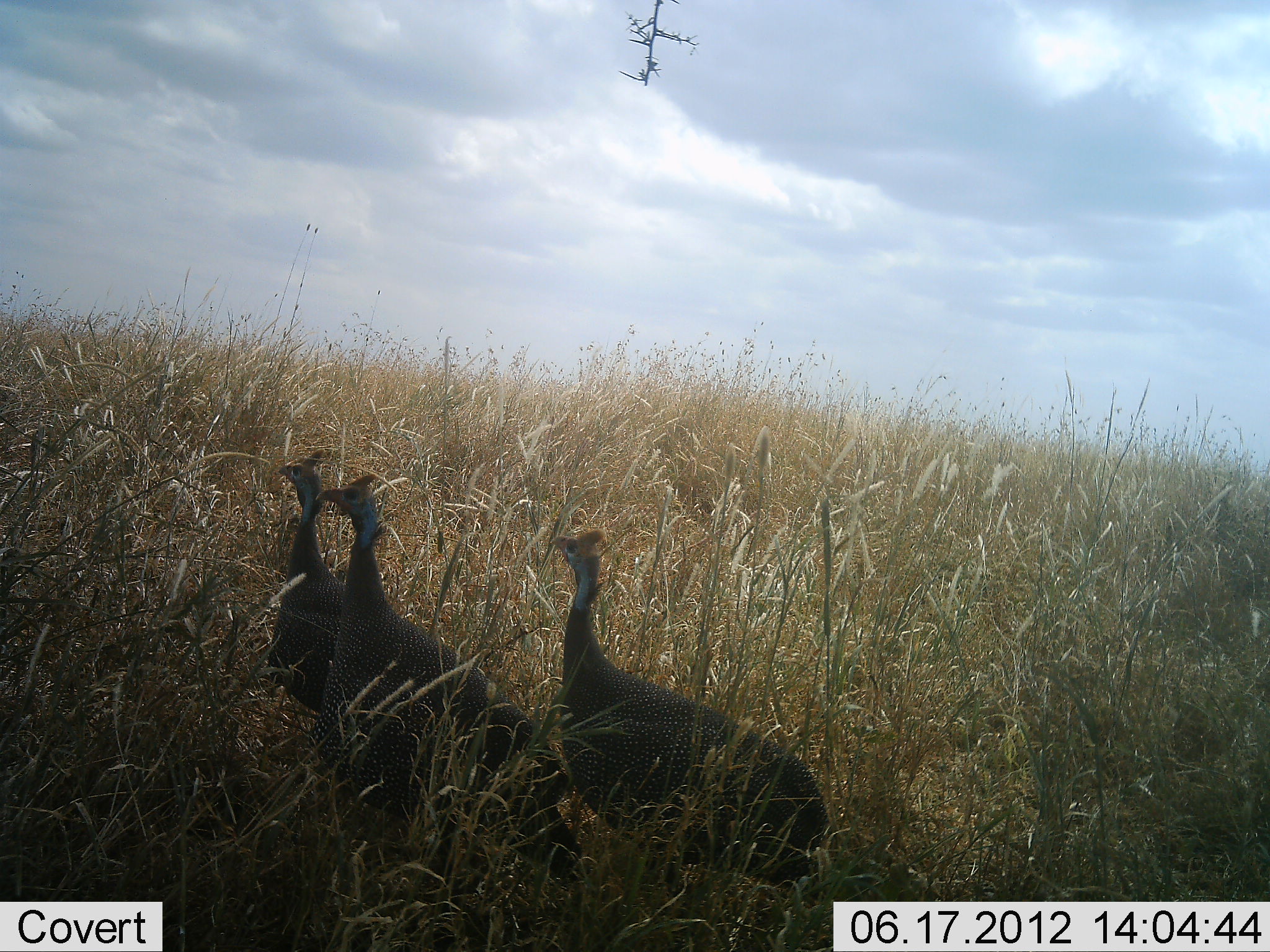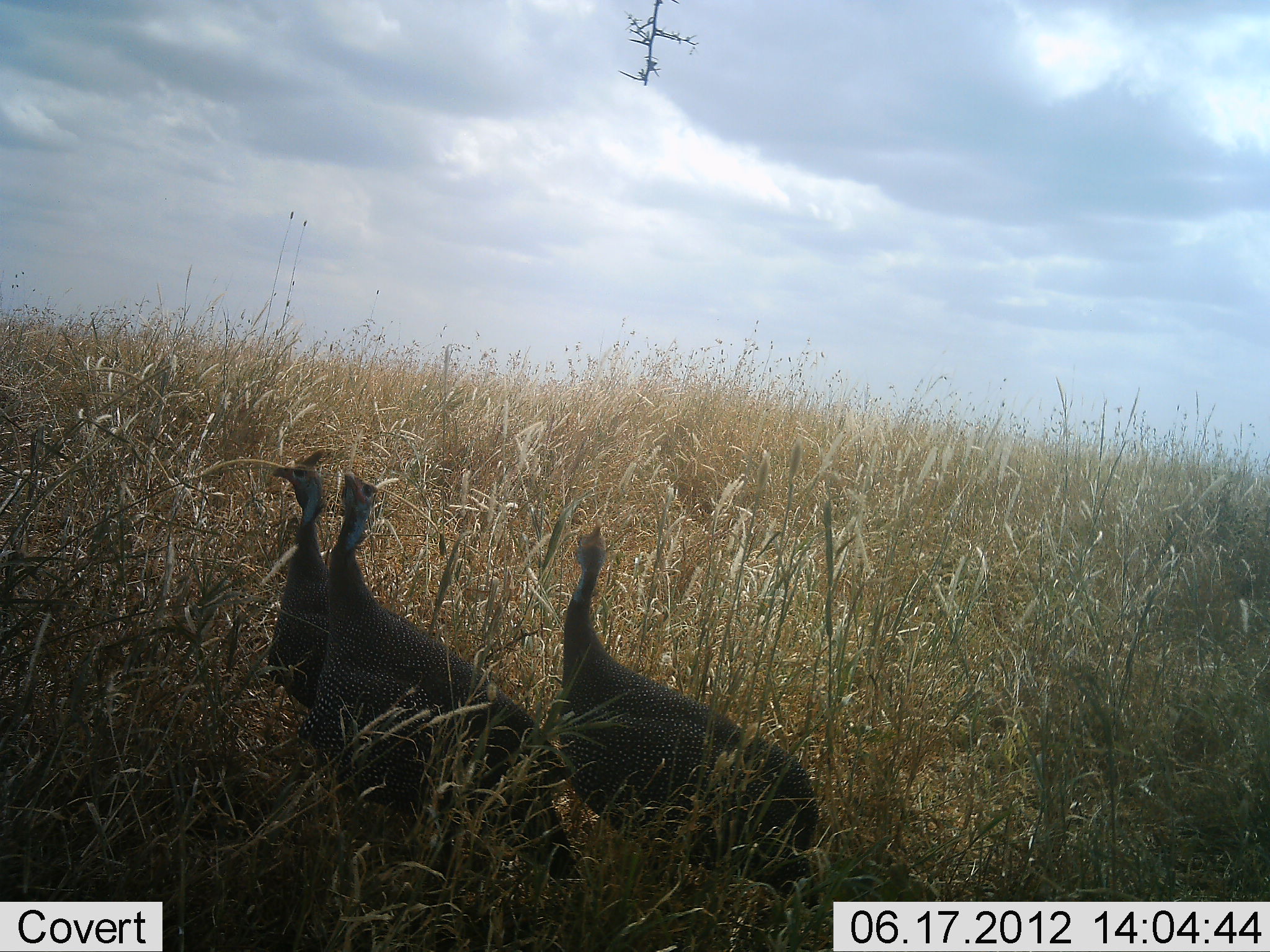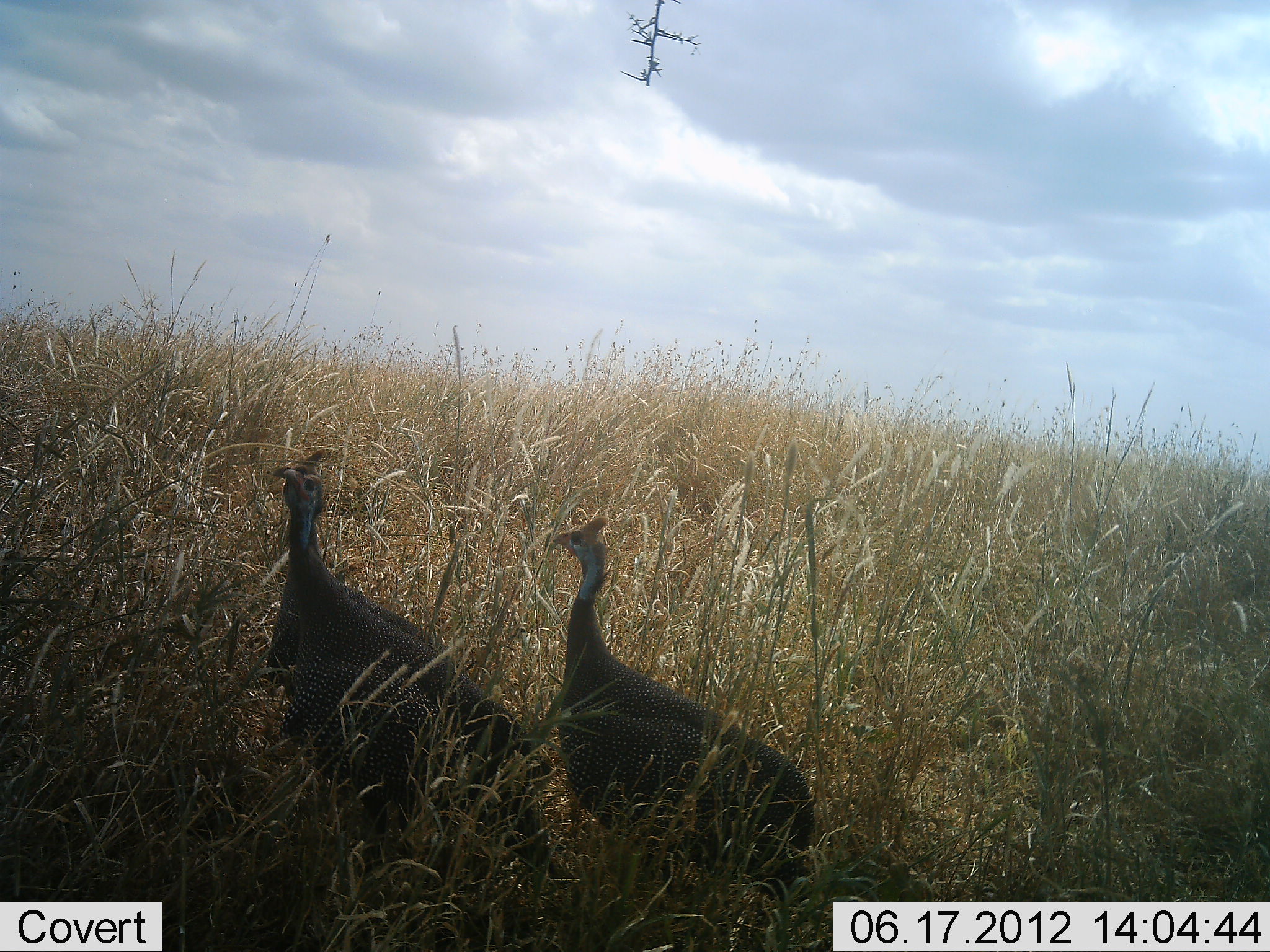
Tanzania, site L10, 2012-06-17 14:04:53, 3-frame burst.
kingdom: Animalia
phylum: Chordata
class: Aves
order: Galliformes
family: Numididae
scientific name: Numididae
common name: guinea fowl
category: guineafowl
Guineafowl (guinea fowl) (Numididae), count 3. Behavior (volunteer vote fractions): standing 80%, resting 0%, moving 20%, interacting 0%. Young present (vote fraction): 0%. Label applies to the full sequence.